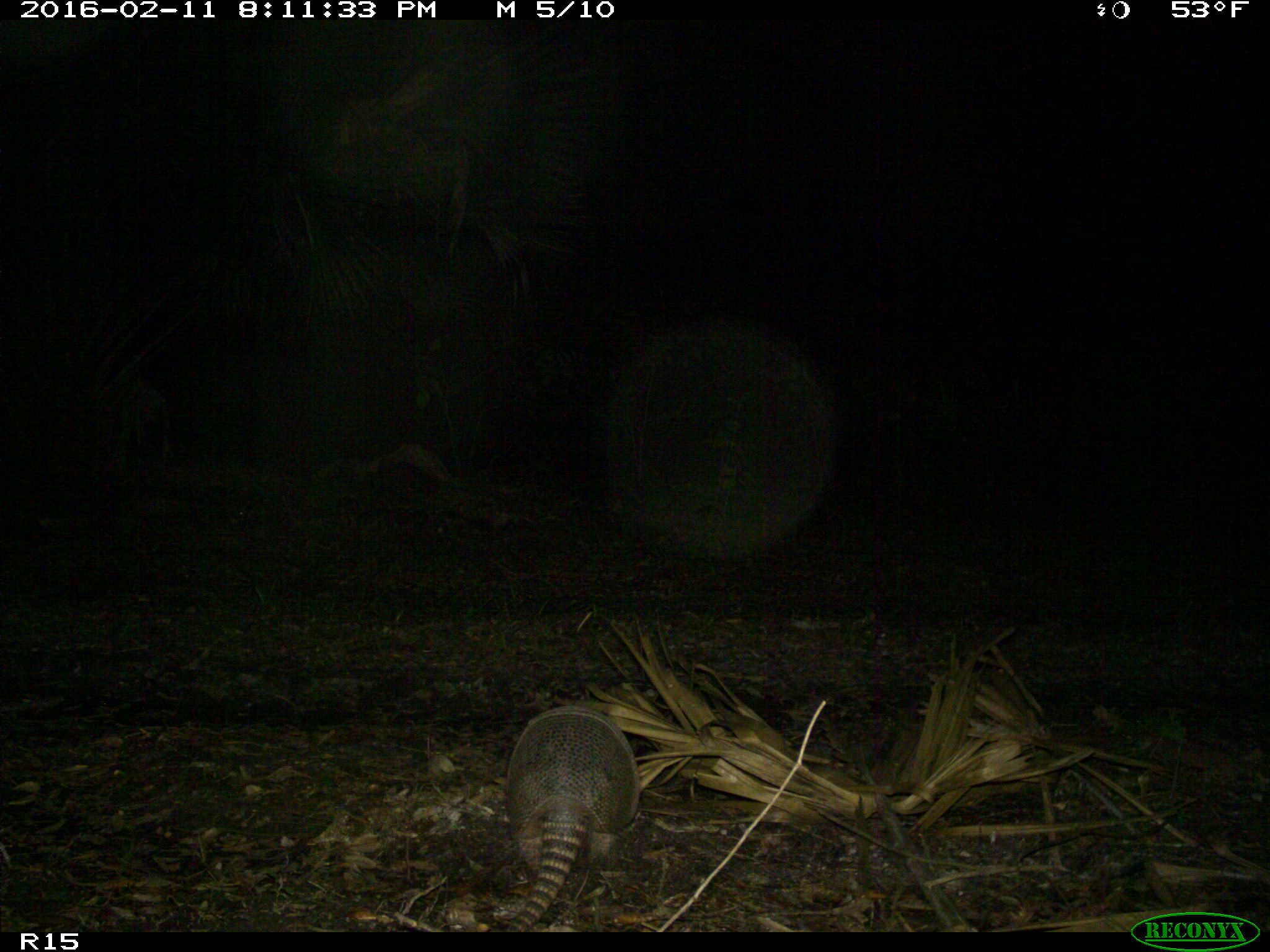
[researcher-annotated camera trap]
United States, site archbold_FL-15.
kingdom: Animalia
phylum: Chordata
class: Mammalia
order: Cingulata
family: Dasypodidae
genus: Dasypus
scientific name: Dasypus novemcinctus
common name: nine-banded armadillo